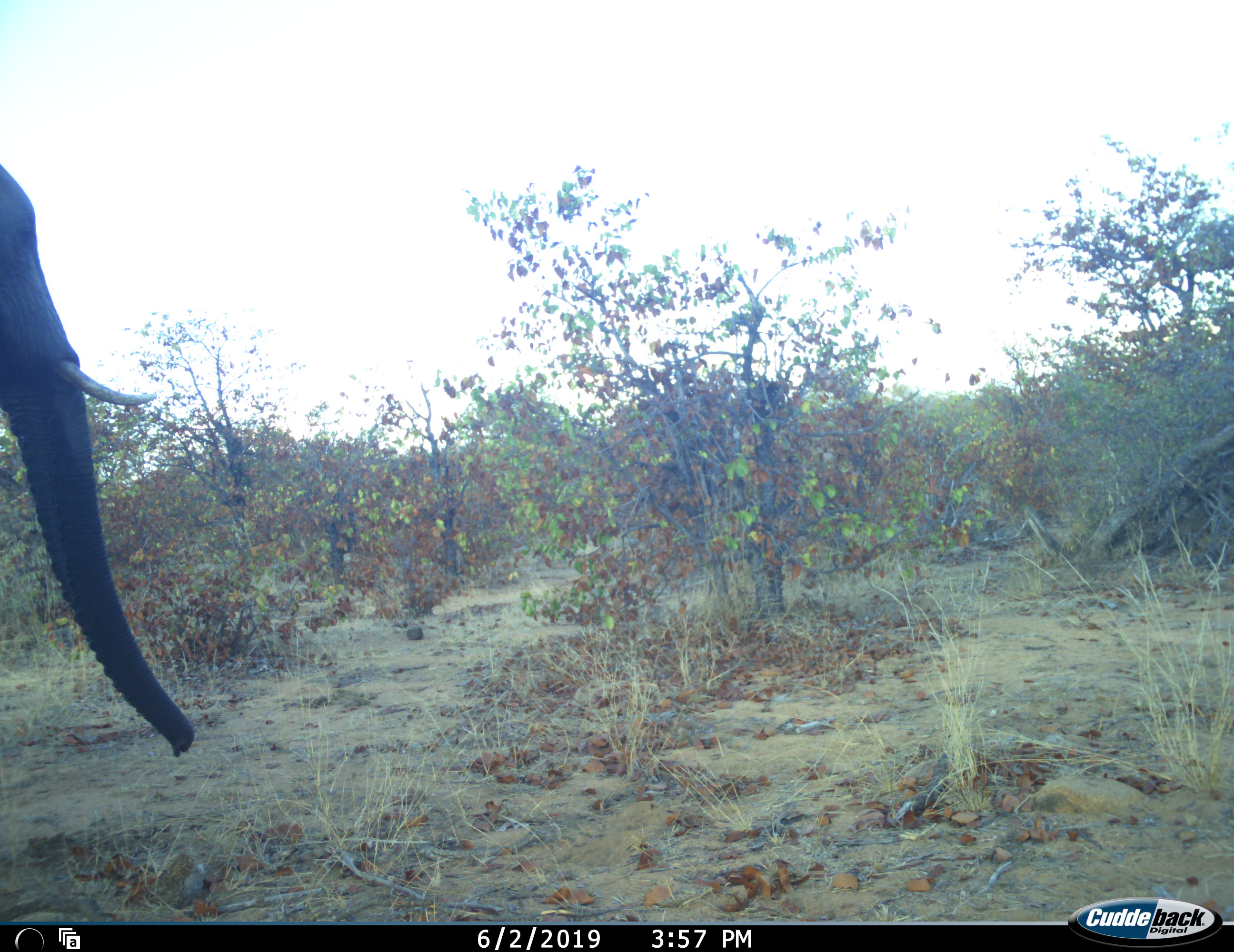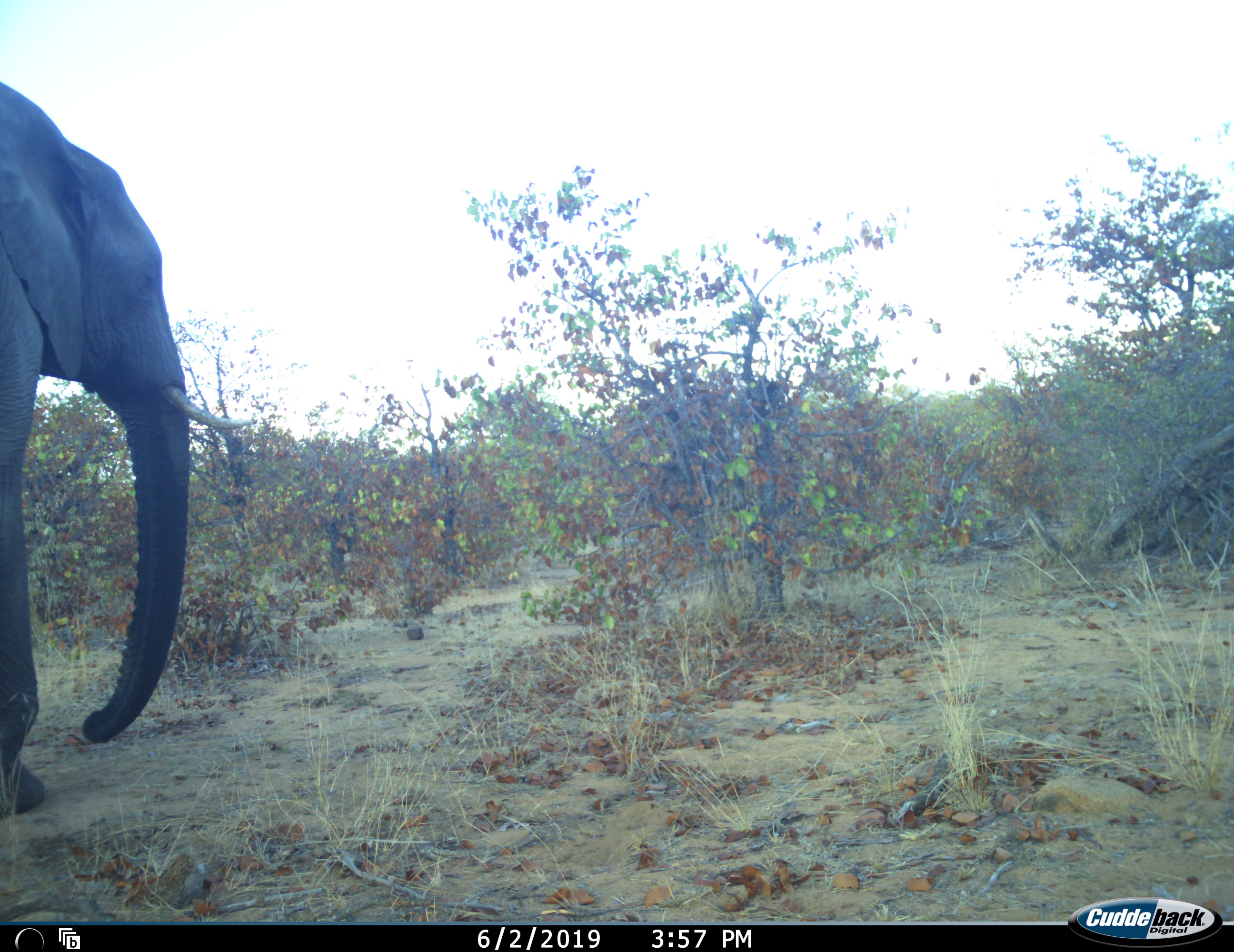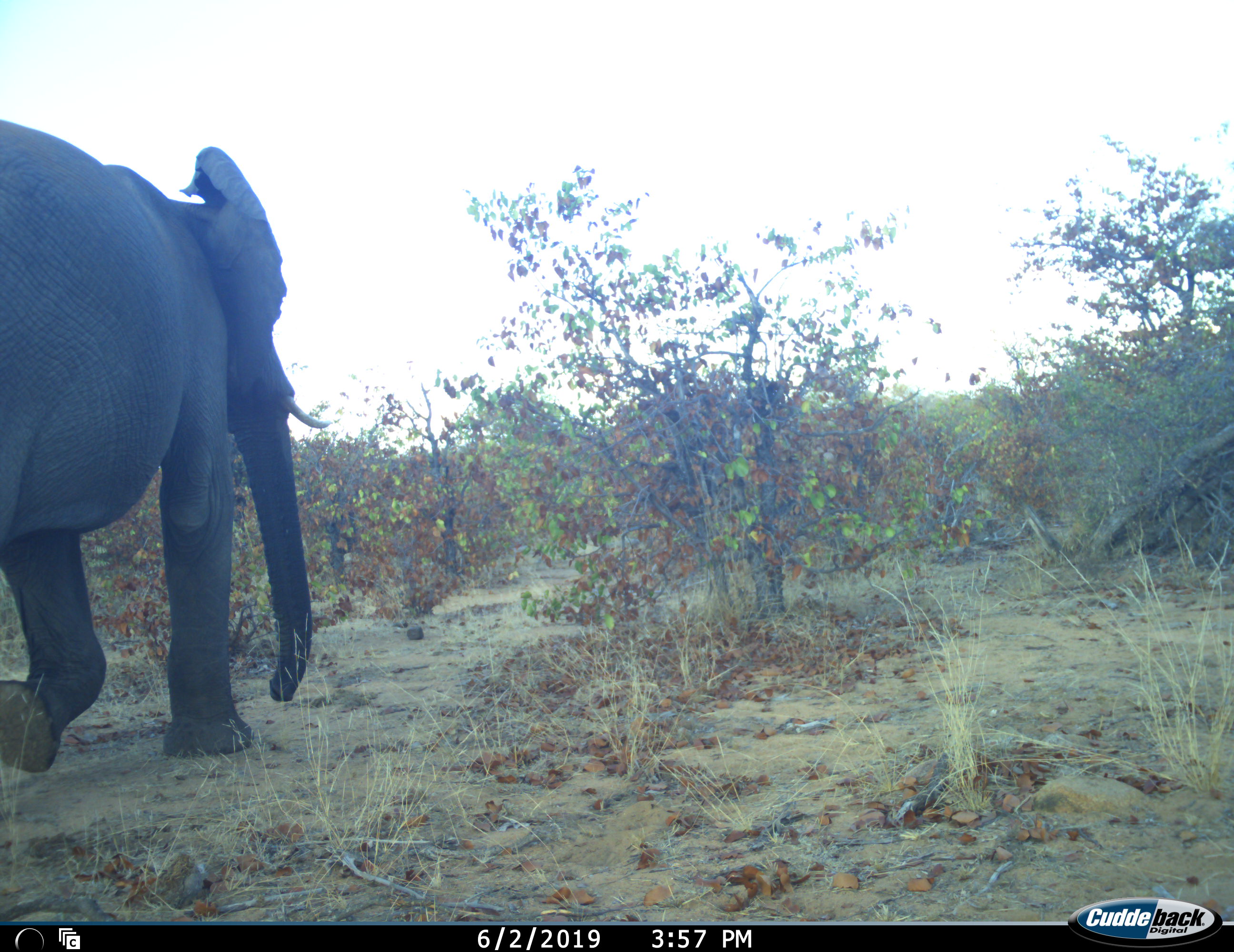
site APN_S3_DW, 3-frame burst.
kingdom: Animalia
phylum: Chordata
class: Mammalia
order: Proboscidea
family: Elephantidae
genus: Loxodonta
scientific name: Loxodonta africana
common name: african bush elephant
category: elephant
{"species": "elephant (african bush elephant) (Loxodonta africana)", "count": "1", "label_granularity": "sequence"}